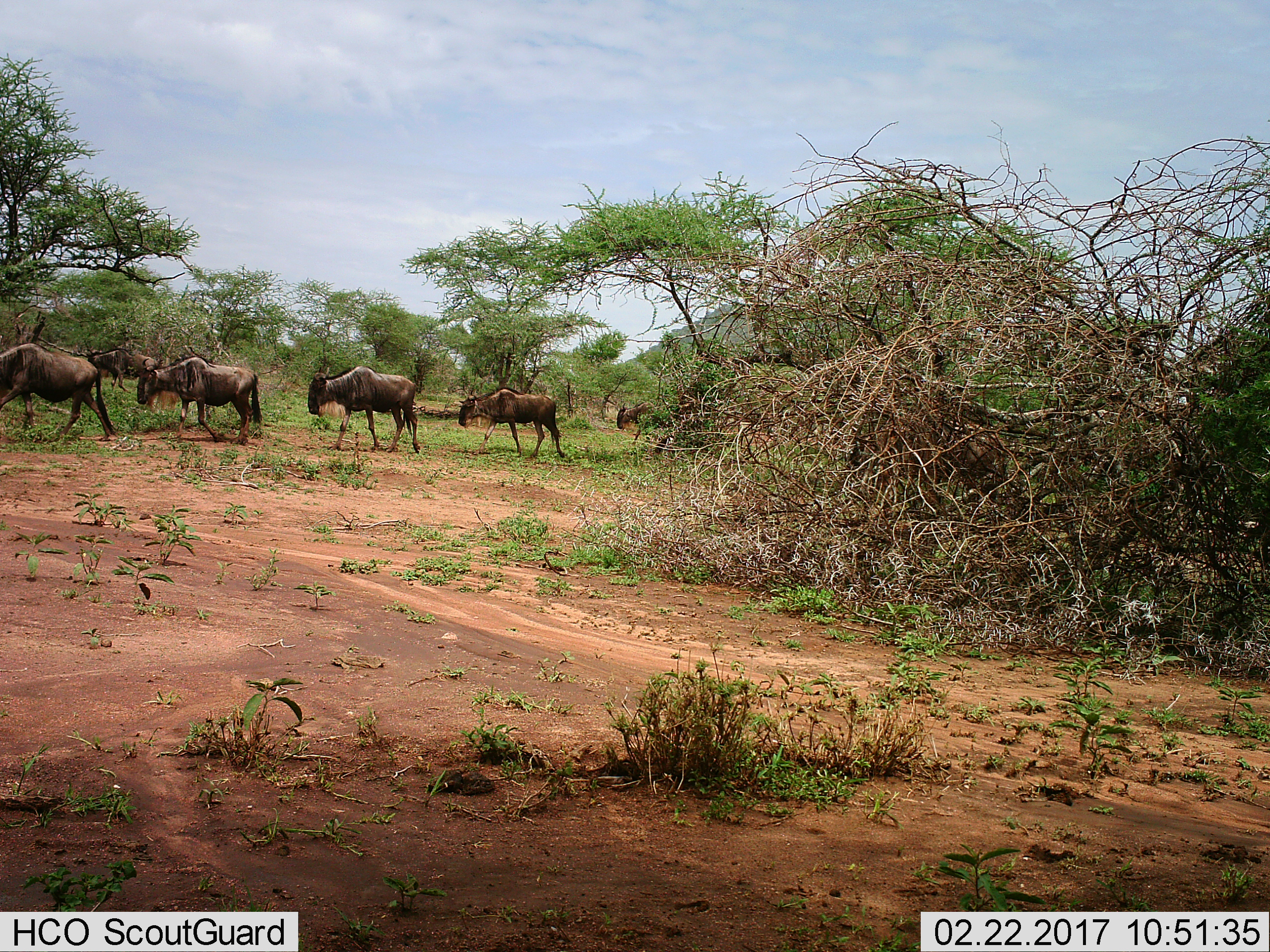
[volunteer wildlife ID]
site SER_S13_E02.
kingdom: Animalia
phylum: Chordata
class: Mammalia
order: Artiodactyla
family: Bovidae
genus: Connochaetes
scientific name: Connochaetes taurinus taurinus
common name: blue wildebeest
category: wildebeestblue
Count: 6.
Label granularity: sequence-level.